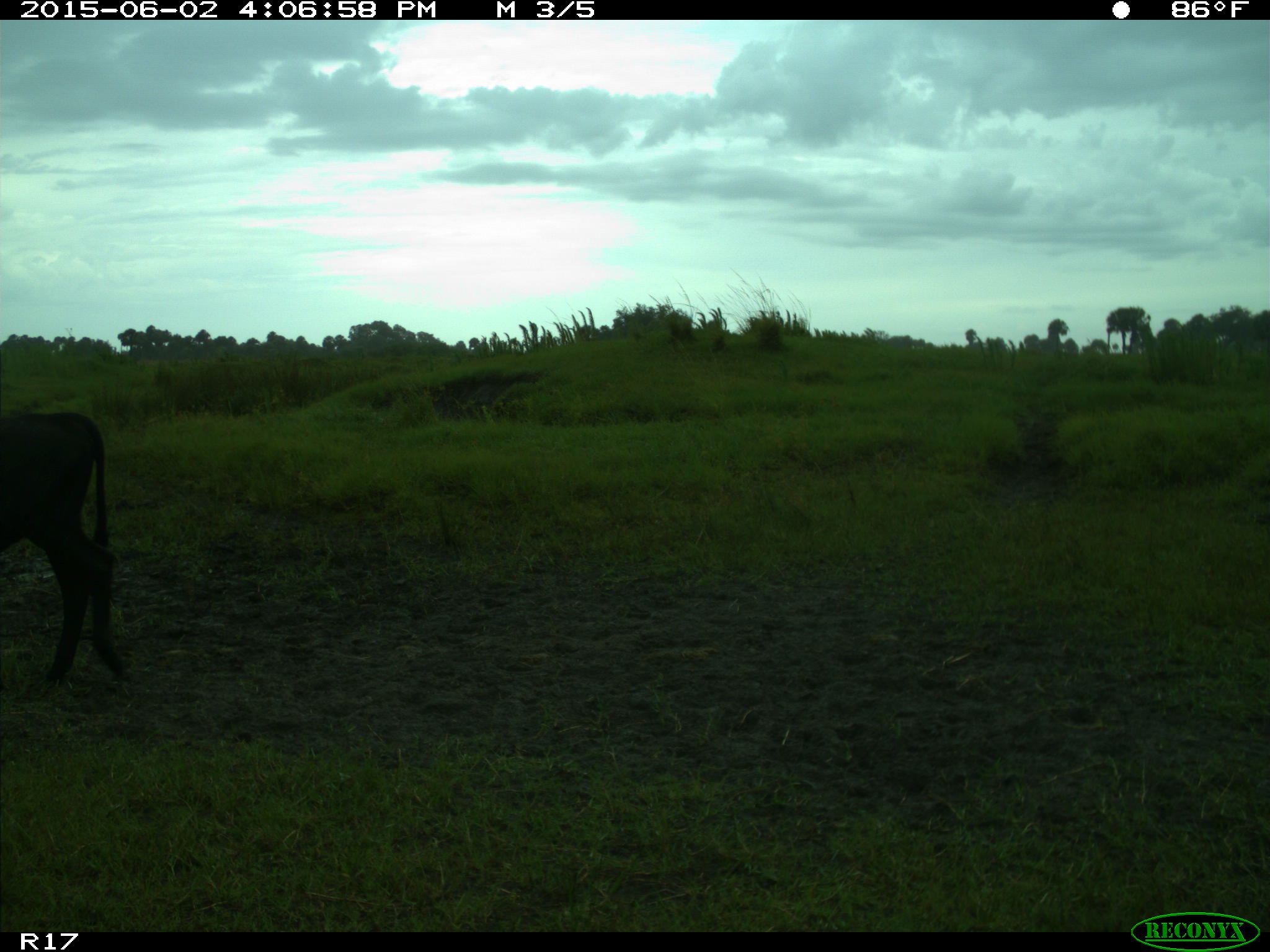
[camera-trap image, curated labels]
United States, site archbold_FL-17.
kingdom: Animalia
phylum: Chordata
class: Mammalia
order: Artiodactyla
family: Bovidae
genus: Bos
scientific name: Bos taurus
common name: domestic cow